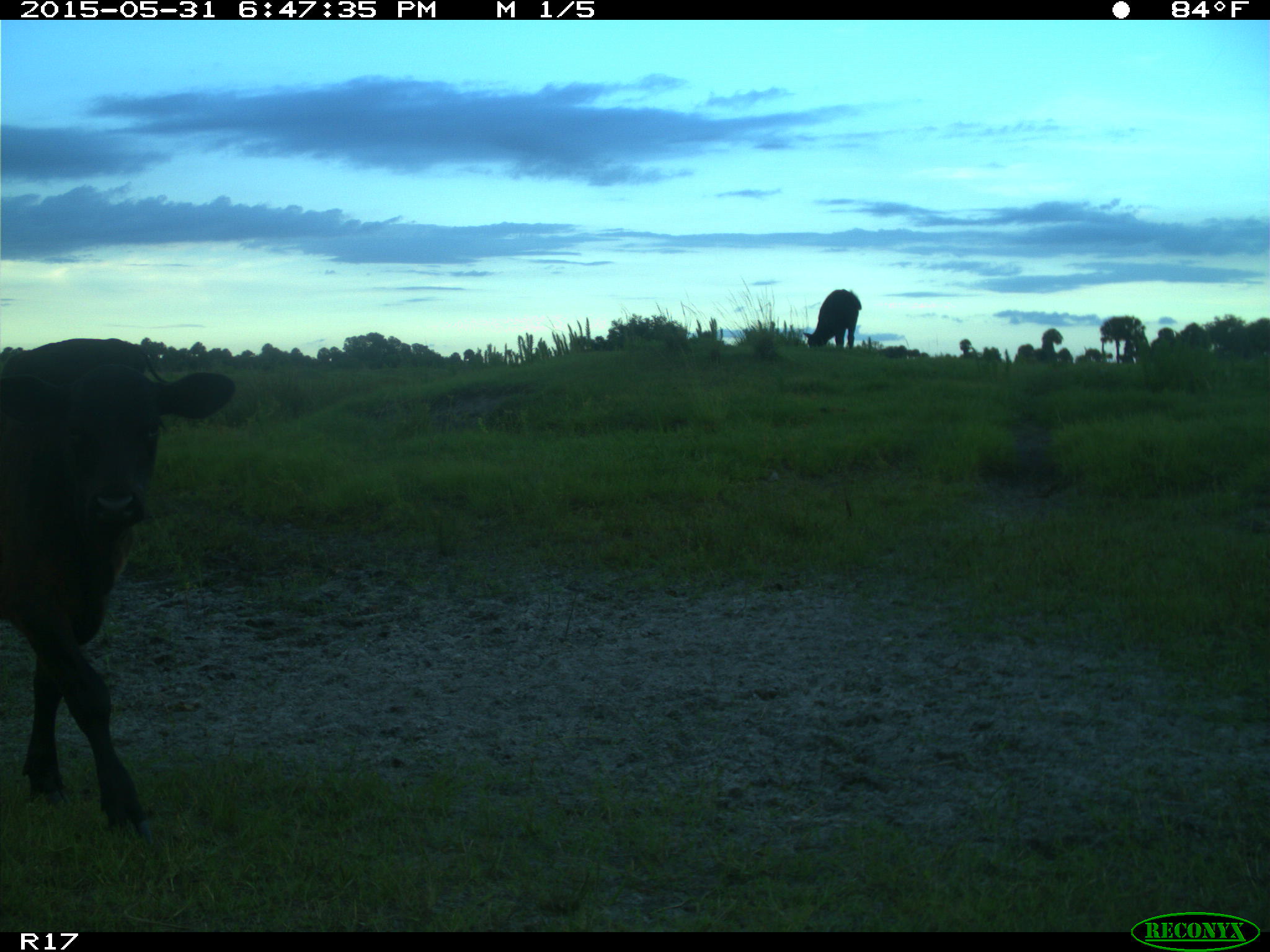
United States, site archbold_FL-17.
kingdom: Animalia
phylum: Chordata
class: Mammalia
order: Artiodactyla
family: Bovidae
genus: Bos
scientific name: Bos taurus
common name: domestic cow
Bos taurus (domestic cow).